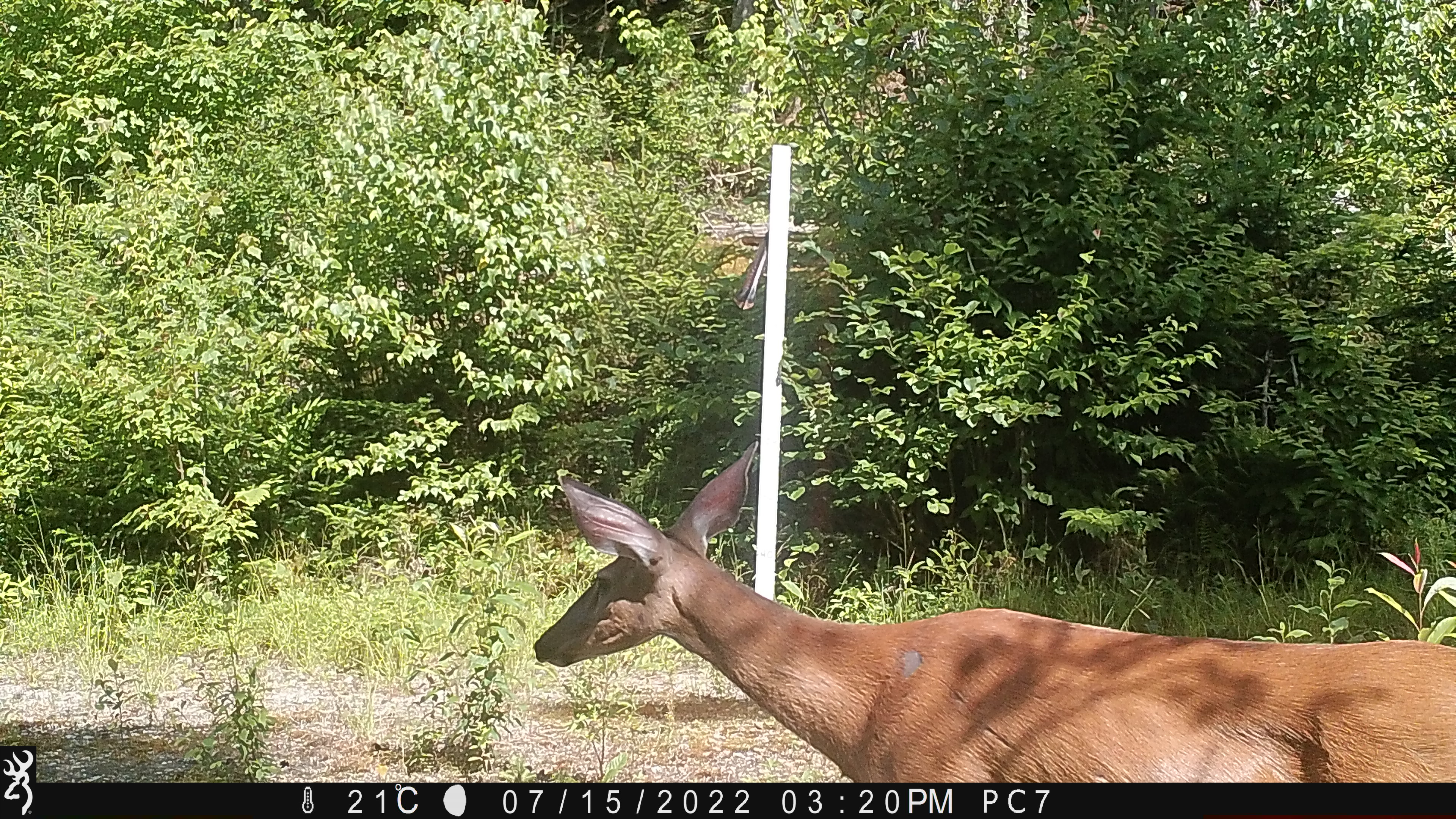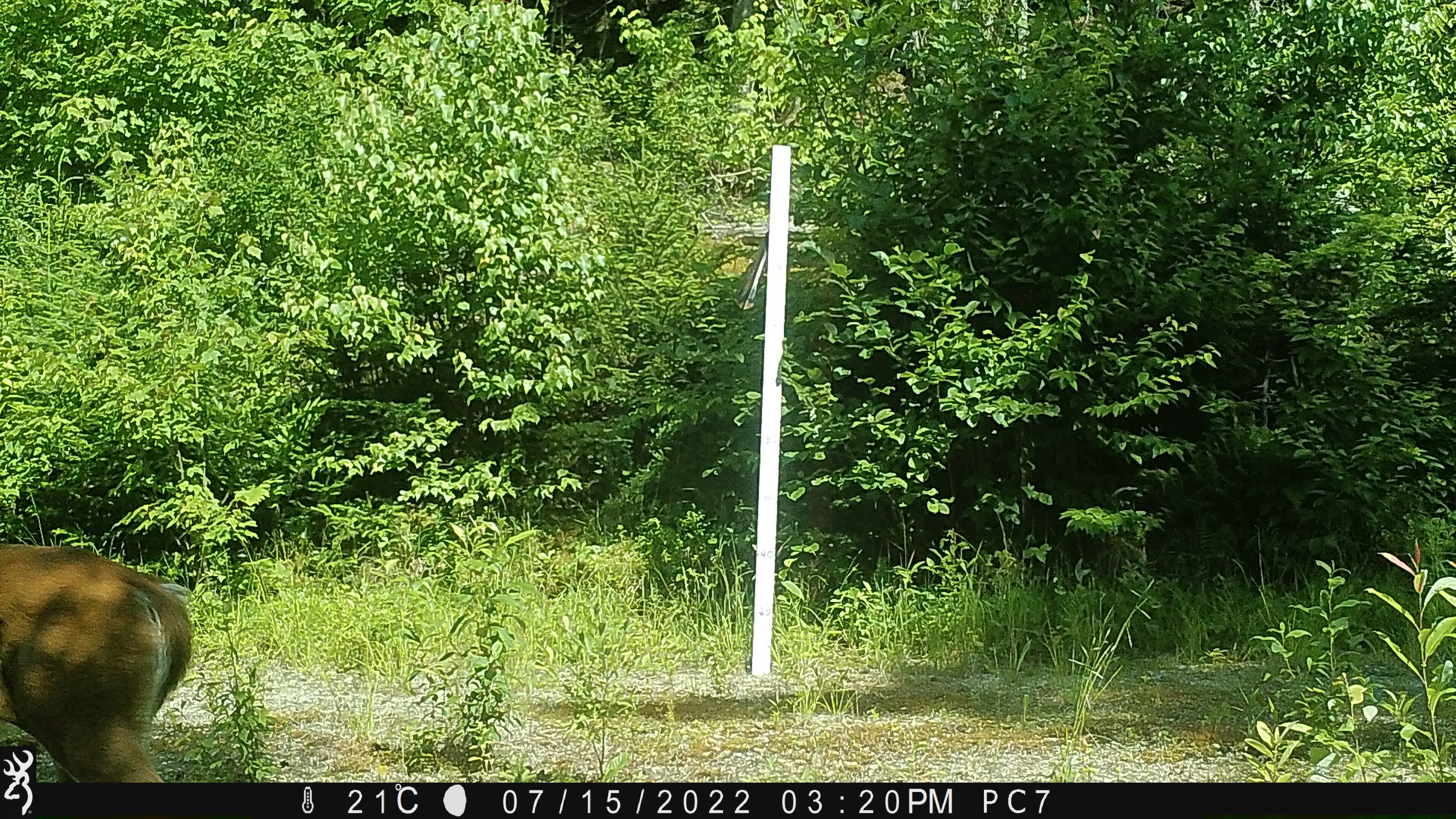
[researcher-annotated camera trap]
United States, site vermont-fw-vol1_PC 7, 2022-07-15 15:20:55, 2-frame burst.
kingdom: Animalia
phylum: Chordata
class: Mammalia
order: Artiodactyla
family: Cervidae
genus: Odocoileus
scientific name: Odocoileus virginianus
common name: white-tailed deer